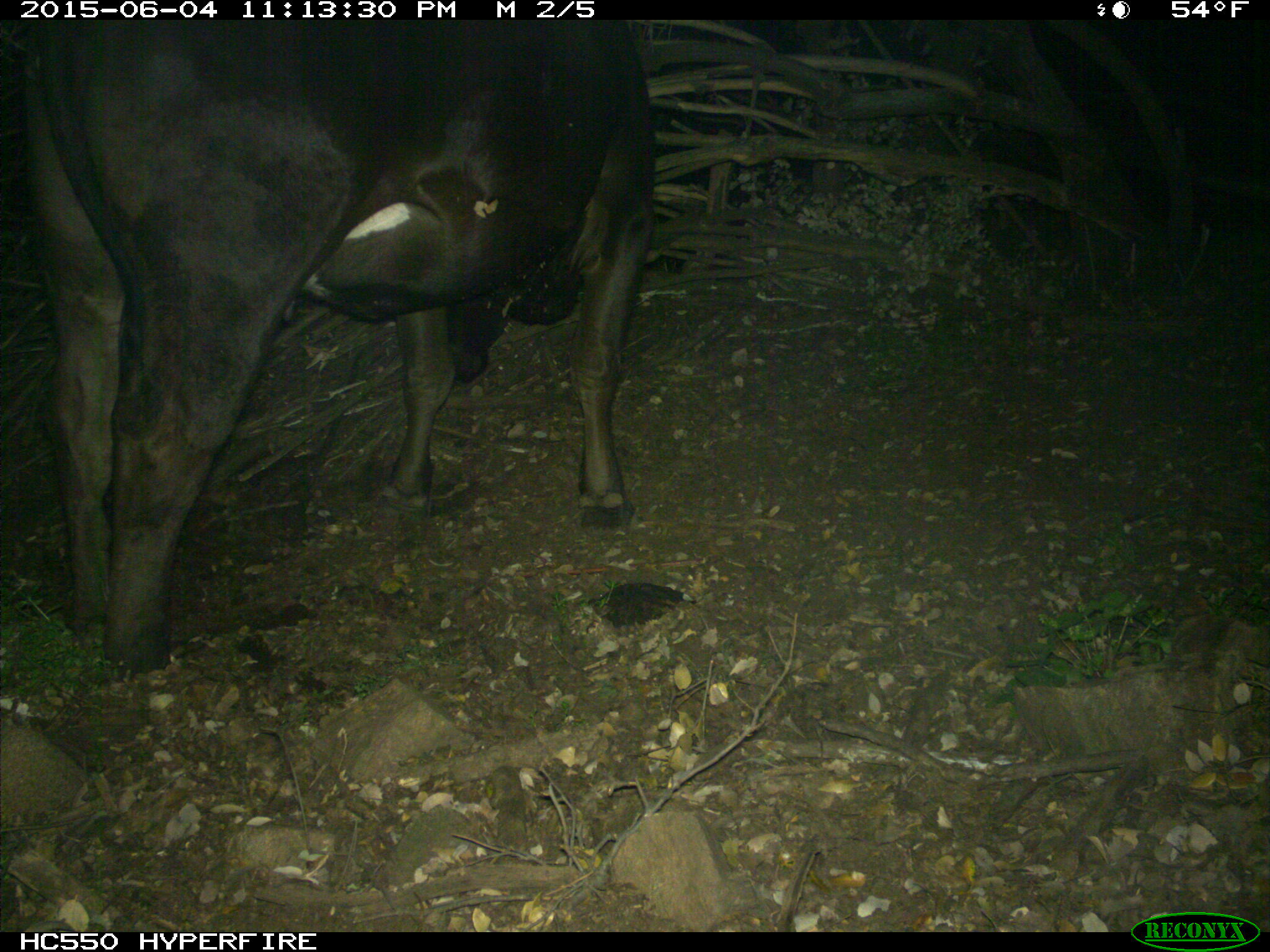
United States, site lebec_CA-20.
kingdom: Animalia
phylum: Chordata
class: Mammalia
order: Artiodactyla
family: Bovidae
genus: Bos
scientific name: Bos taurus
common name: domestic cow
Bos taurus (domestic cow).